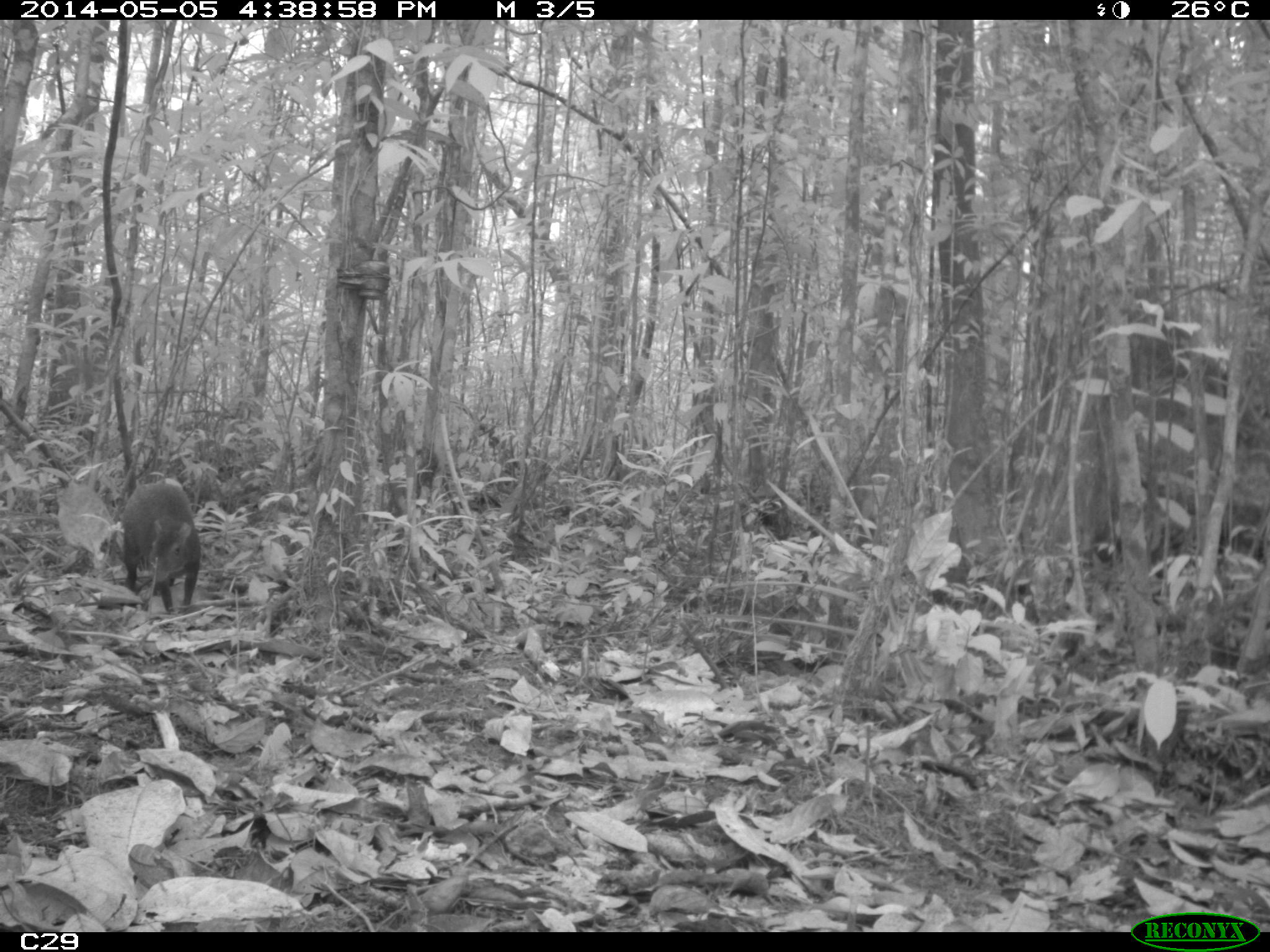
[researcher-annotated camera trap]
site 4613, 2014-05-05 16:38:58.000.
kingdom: Animalia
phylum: Chordata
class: Mammalia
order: Rodentia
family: Dasyproctidae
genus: Dasyprocta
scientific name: Dasyprocta leporina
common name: red-rumped agouti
Dasyprocta leporina (red-rumped agouti), count 1, age adult.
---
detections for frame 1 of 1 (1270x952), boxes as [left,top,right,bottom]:
dasyprocta leporina: [118,478,201,614]